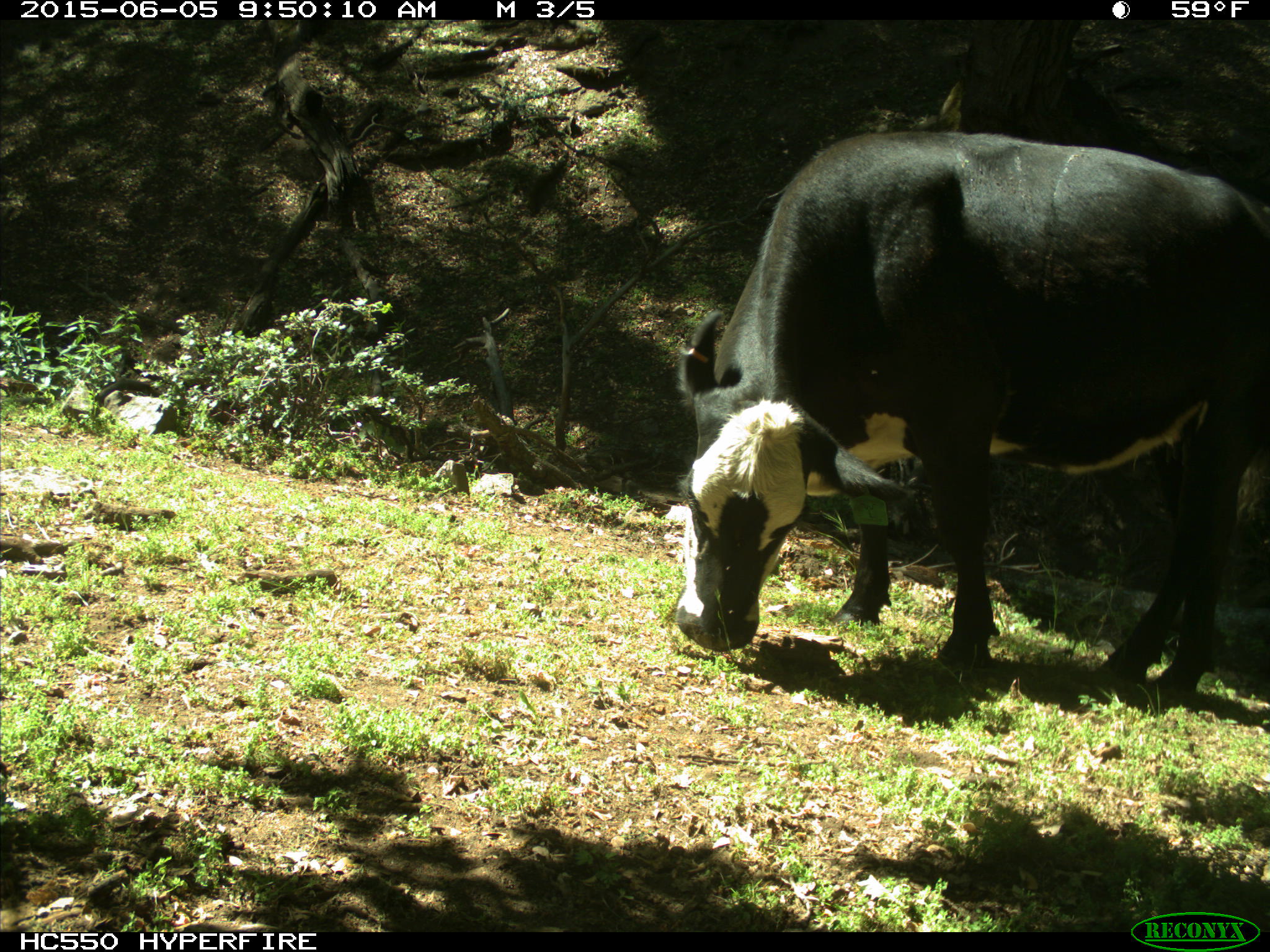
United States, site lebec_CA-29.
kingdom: Animalia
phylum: Chordata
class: Mammalia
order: Artiodactyla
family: Bovidae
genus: Bos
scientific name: Bos taurus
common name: domestic cow